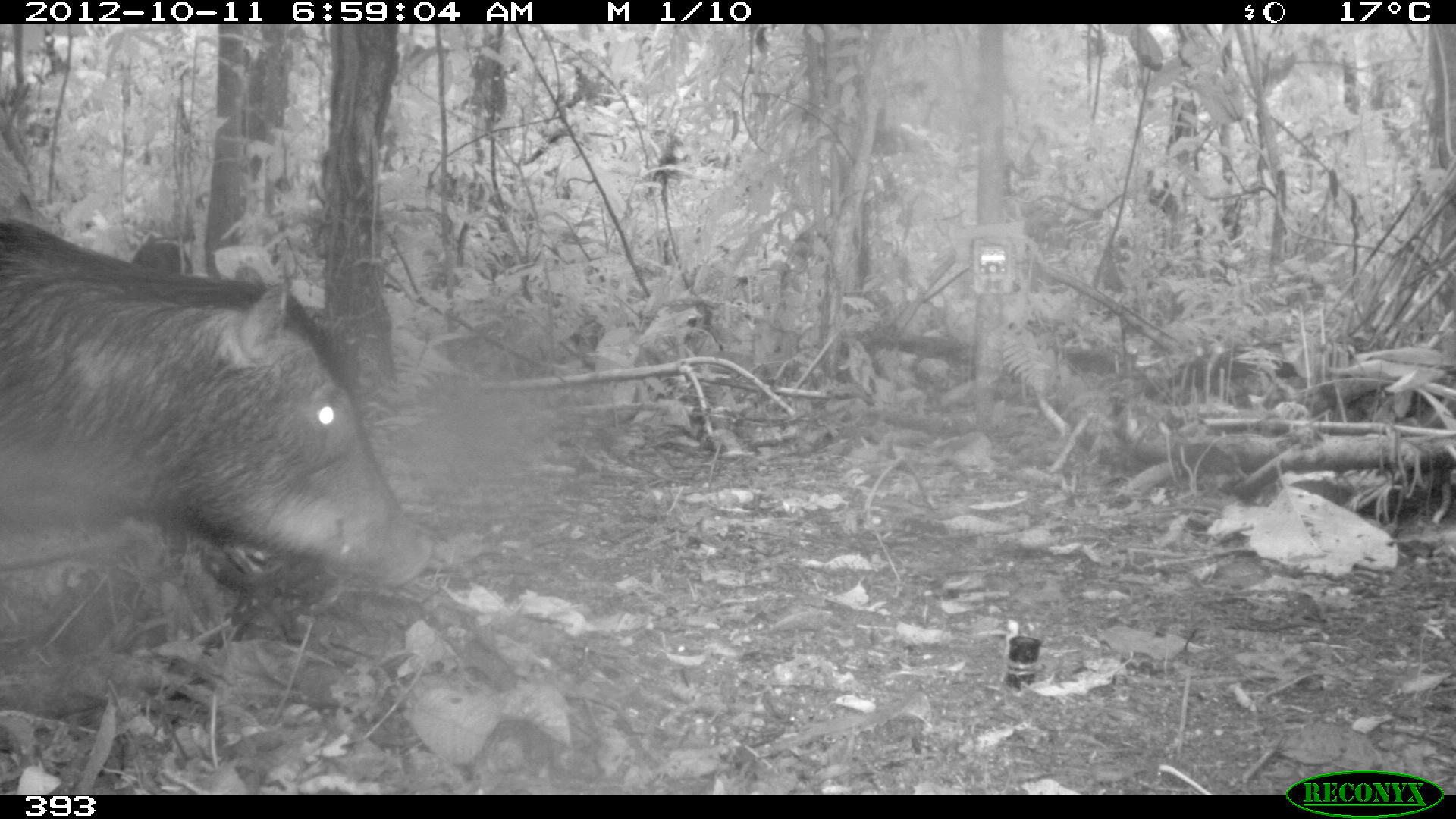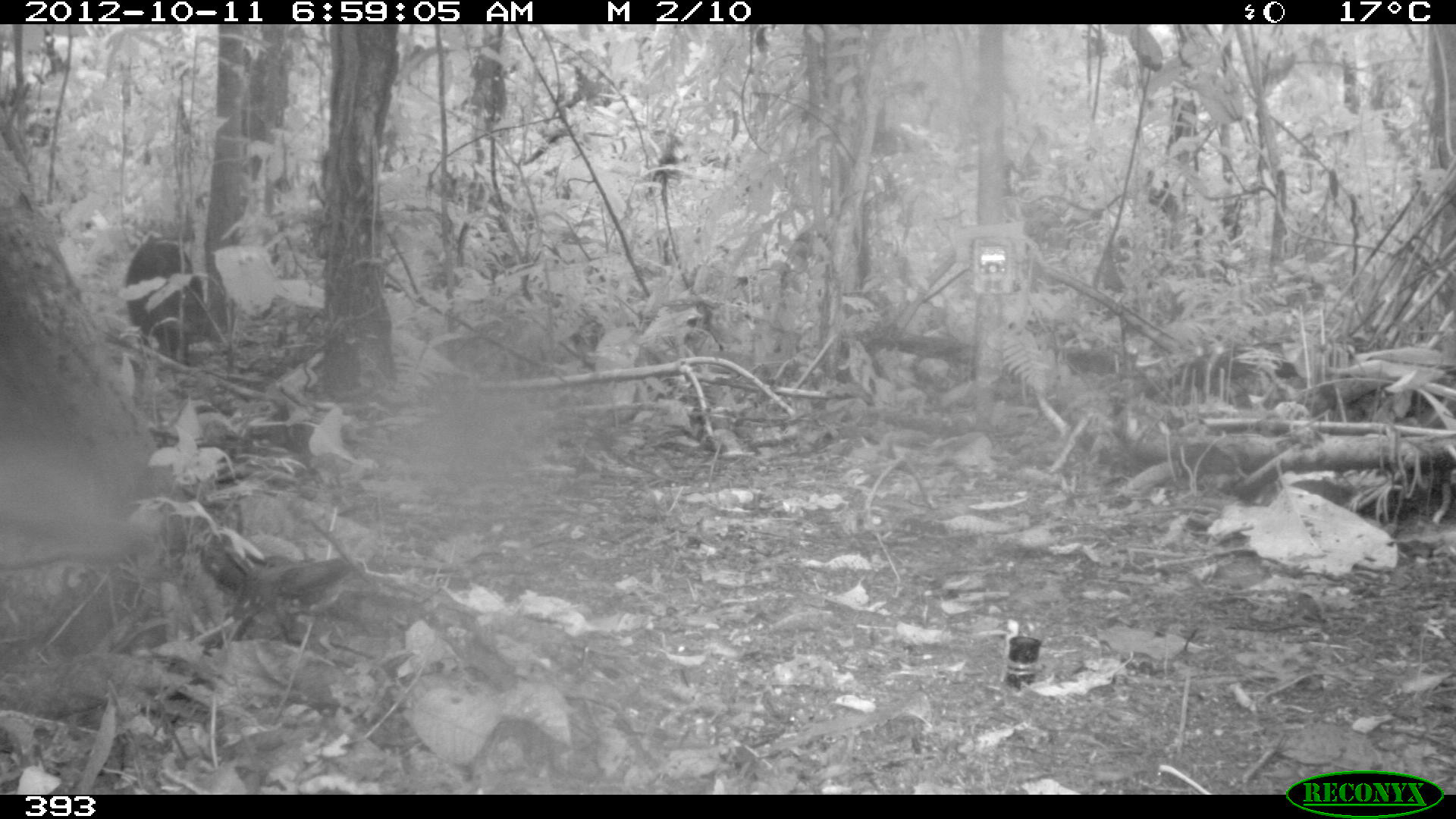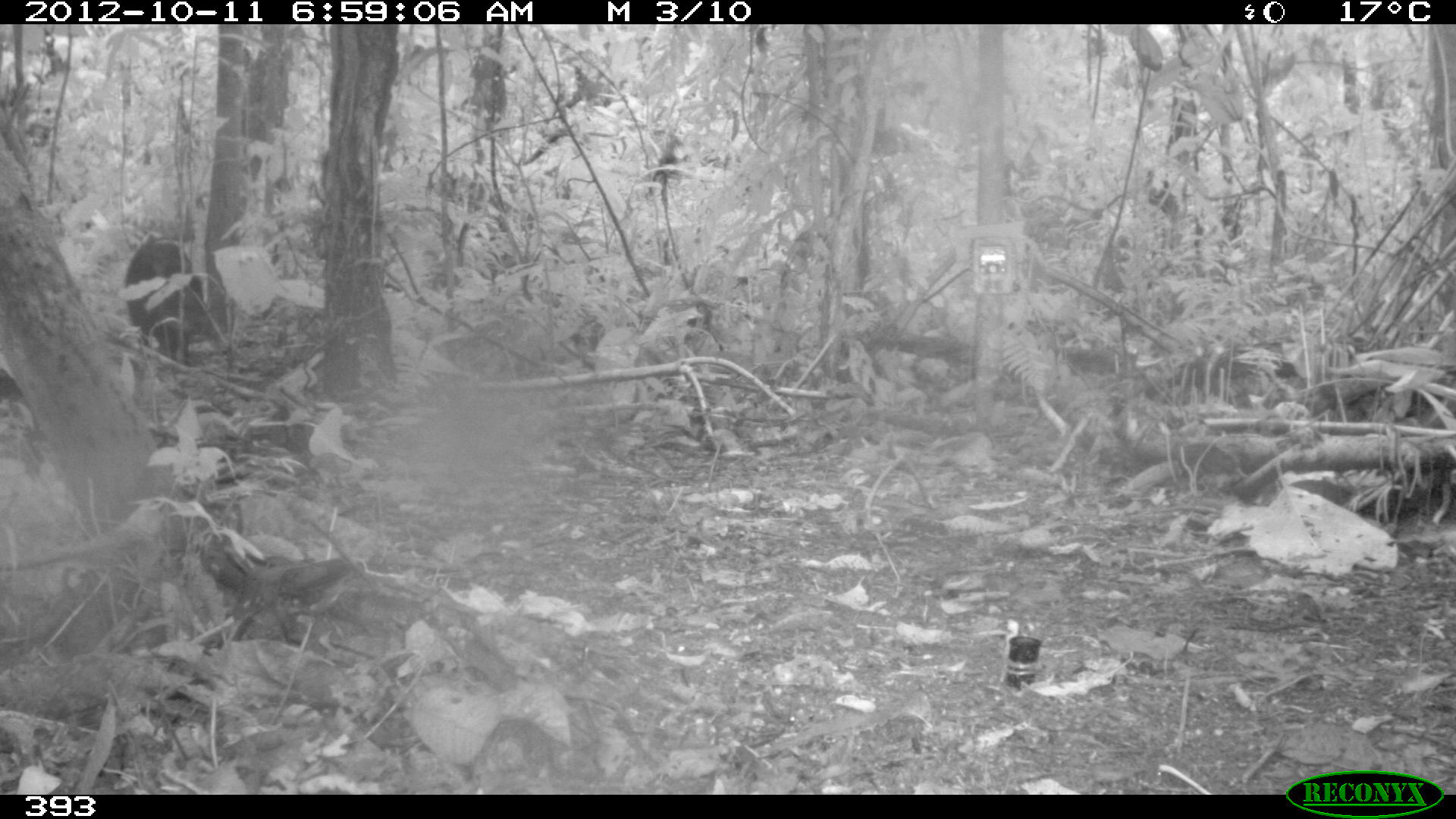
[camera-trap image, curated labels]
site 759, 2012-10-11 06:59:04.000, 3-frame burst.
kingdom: Animalia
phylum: Chordata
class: Mammalia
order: Artiodactyla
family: Tayassuidae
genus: Tayassu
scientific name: Tayassu pecari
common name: white-lipped peccary